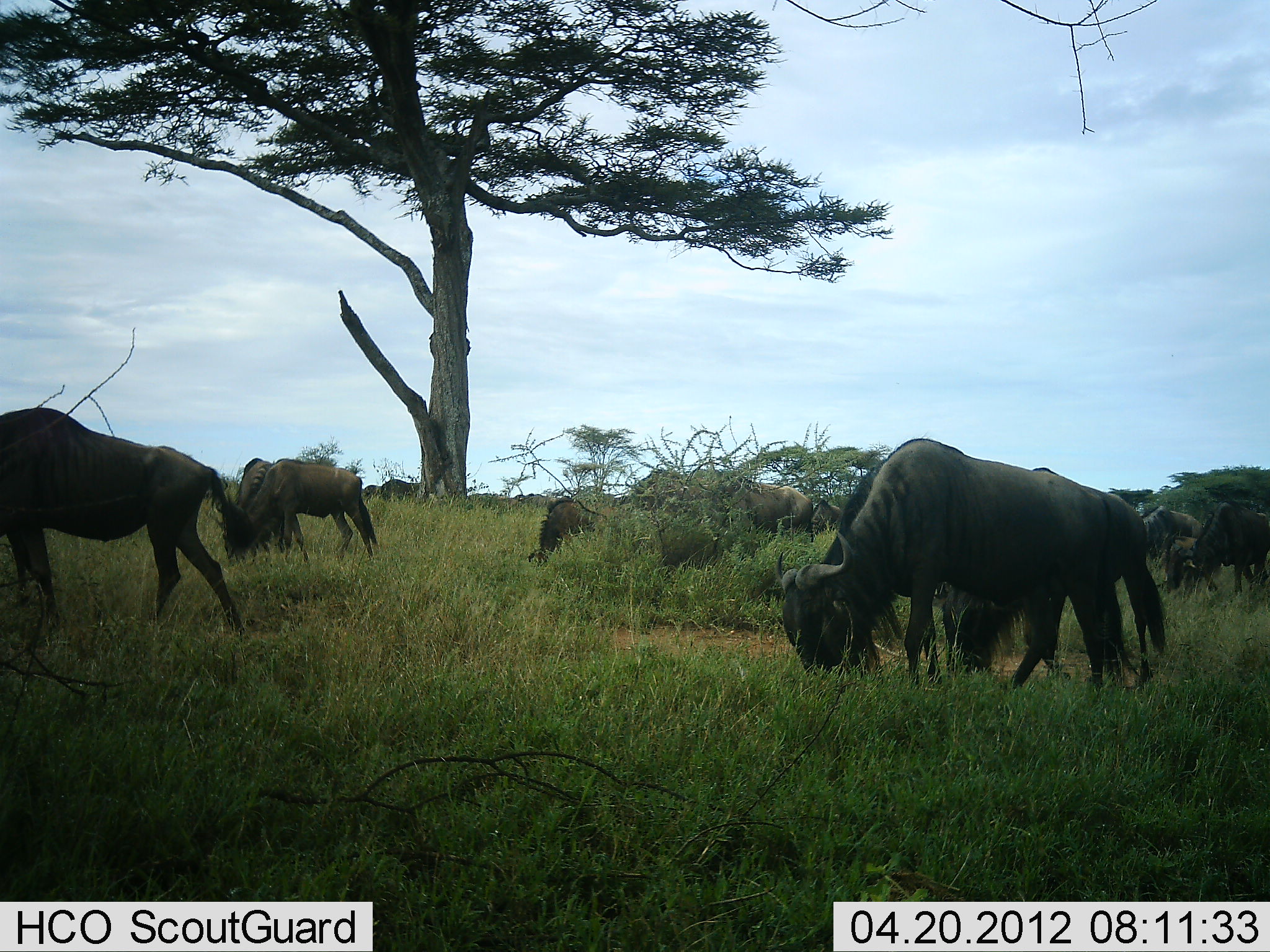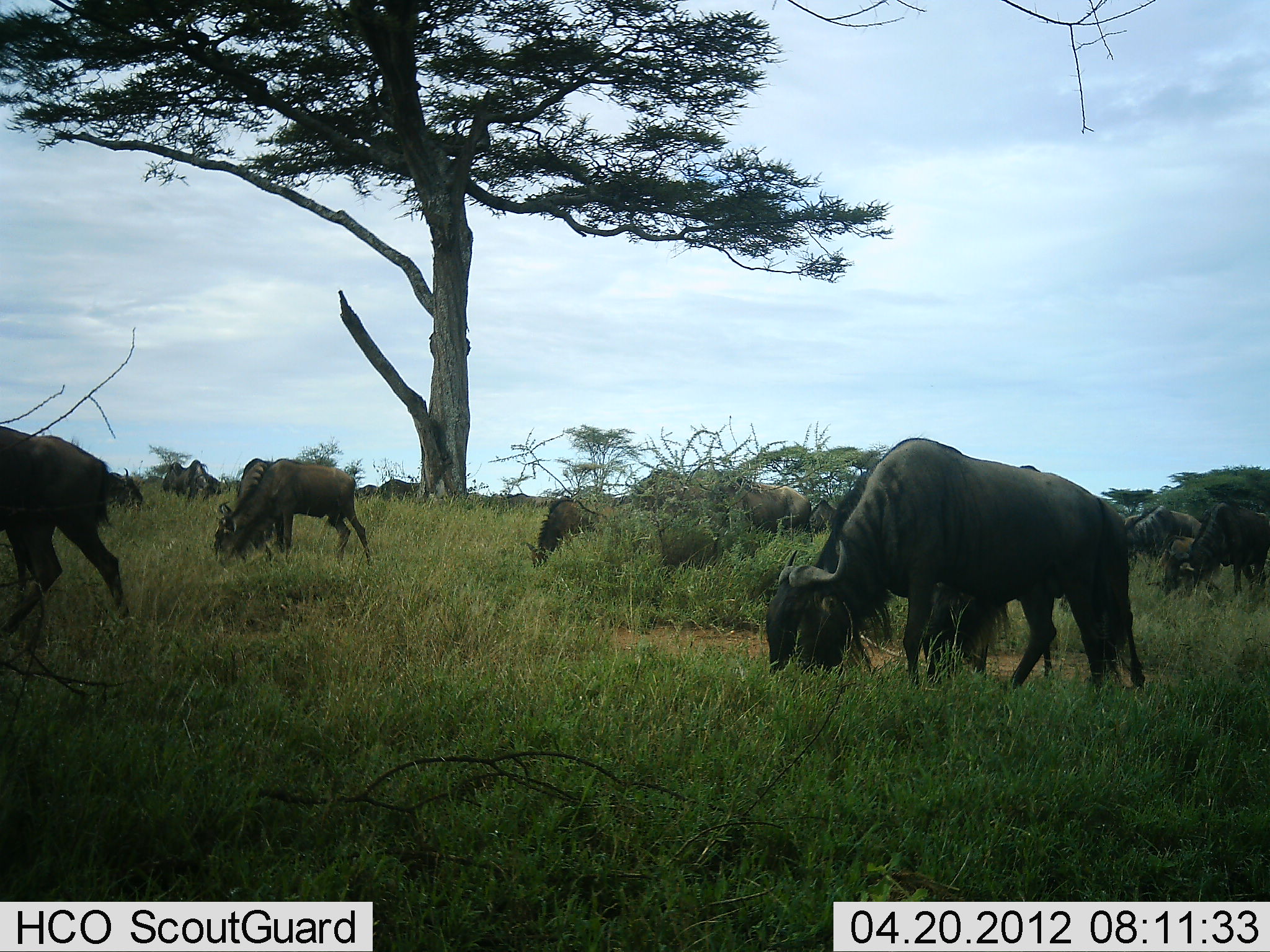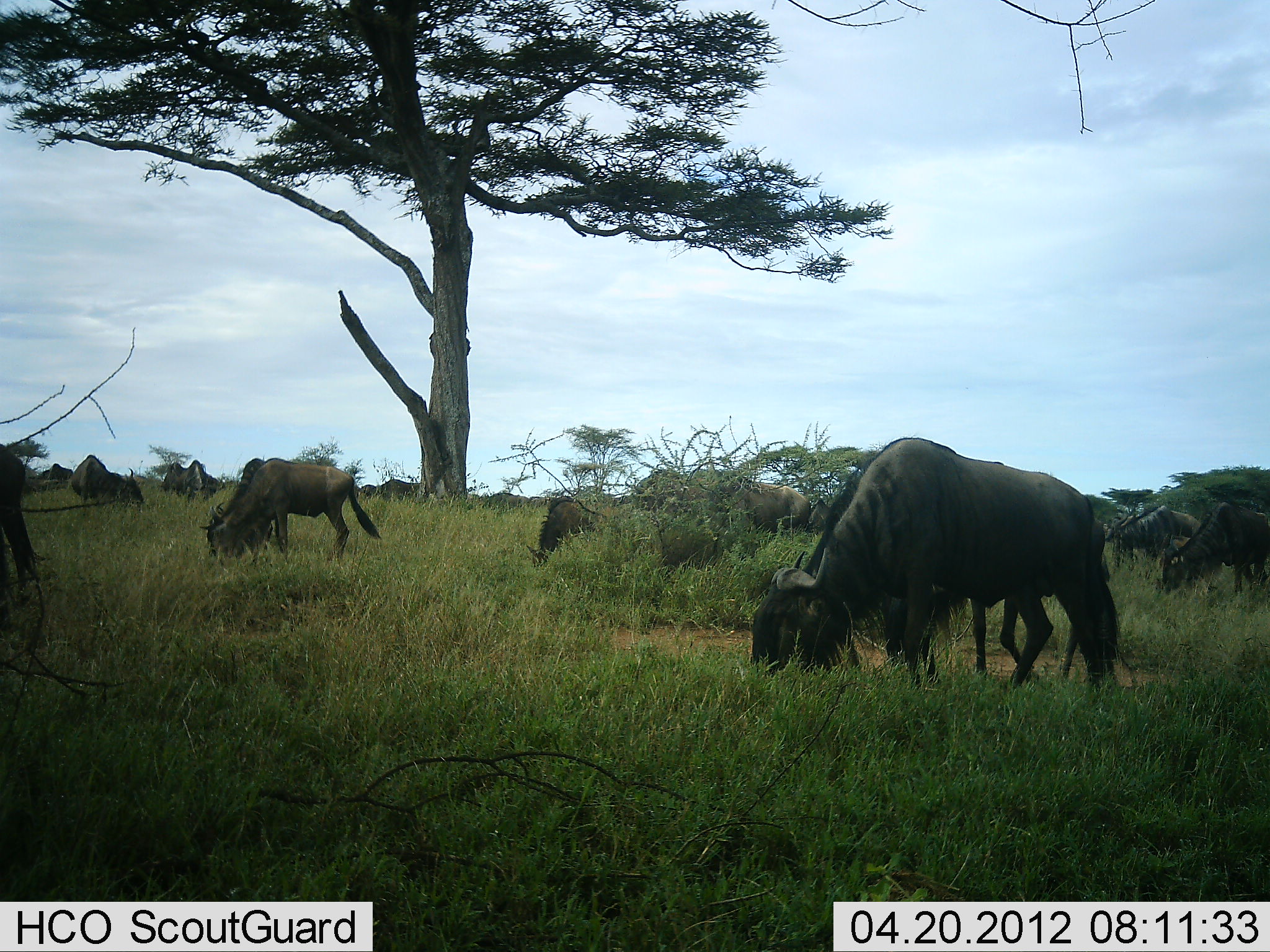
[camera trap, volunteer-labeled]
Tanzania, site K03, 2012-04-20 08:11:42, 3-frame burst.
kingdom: Animalia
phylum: Chordata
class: Mammalia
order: Artiodactyla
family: Bovidae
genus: Connochaetes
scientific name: Connochaetes taurinus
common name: blue wildebeest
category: wildebeest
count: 11-50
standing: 44%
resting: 0%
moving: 39%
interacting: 6%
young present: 0%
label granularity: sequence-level